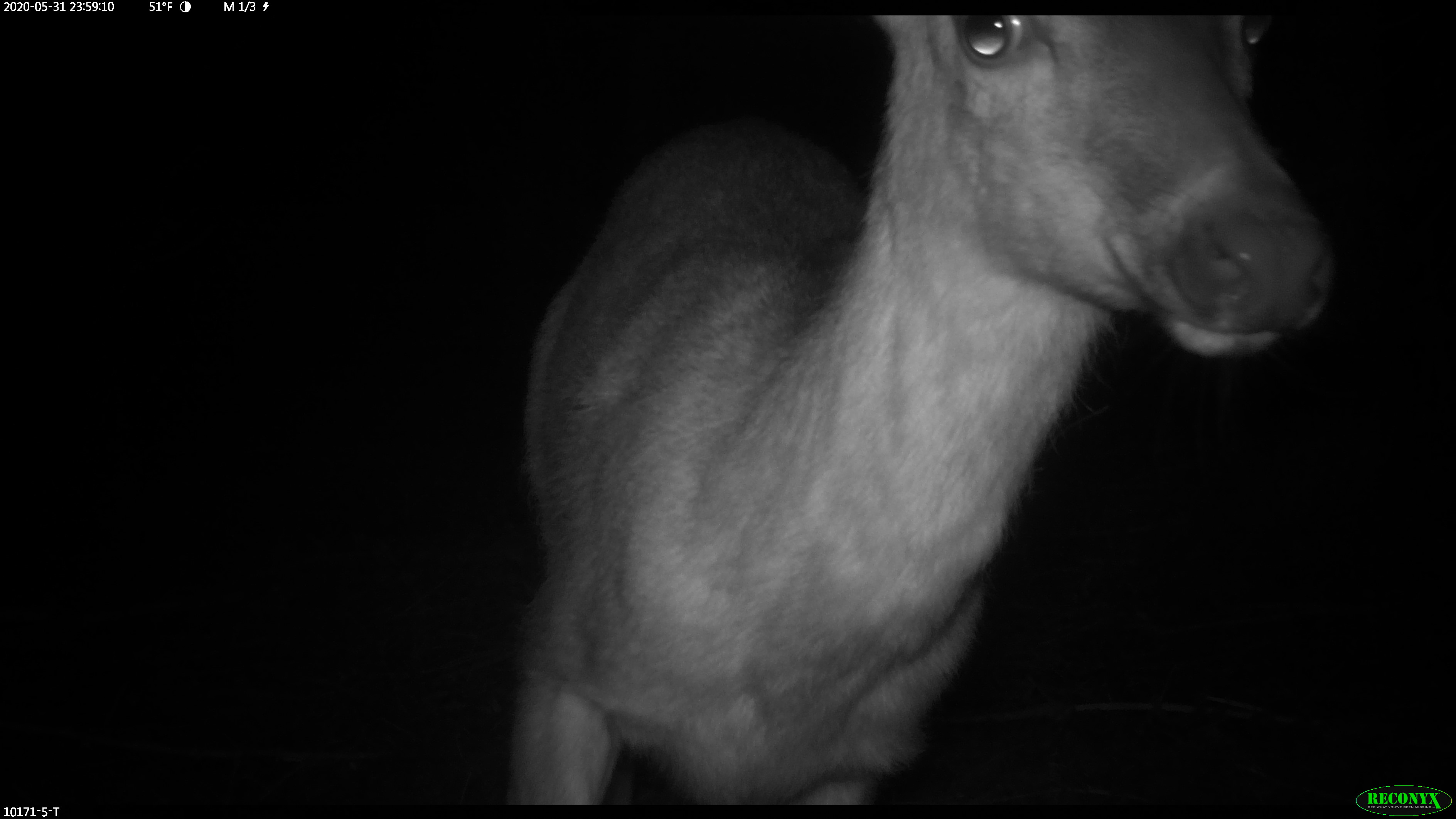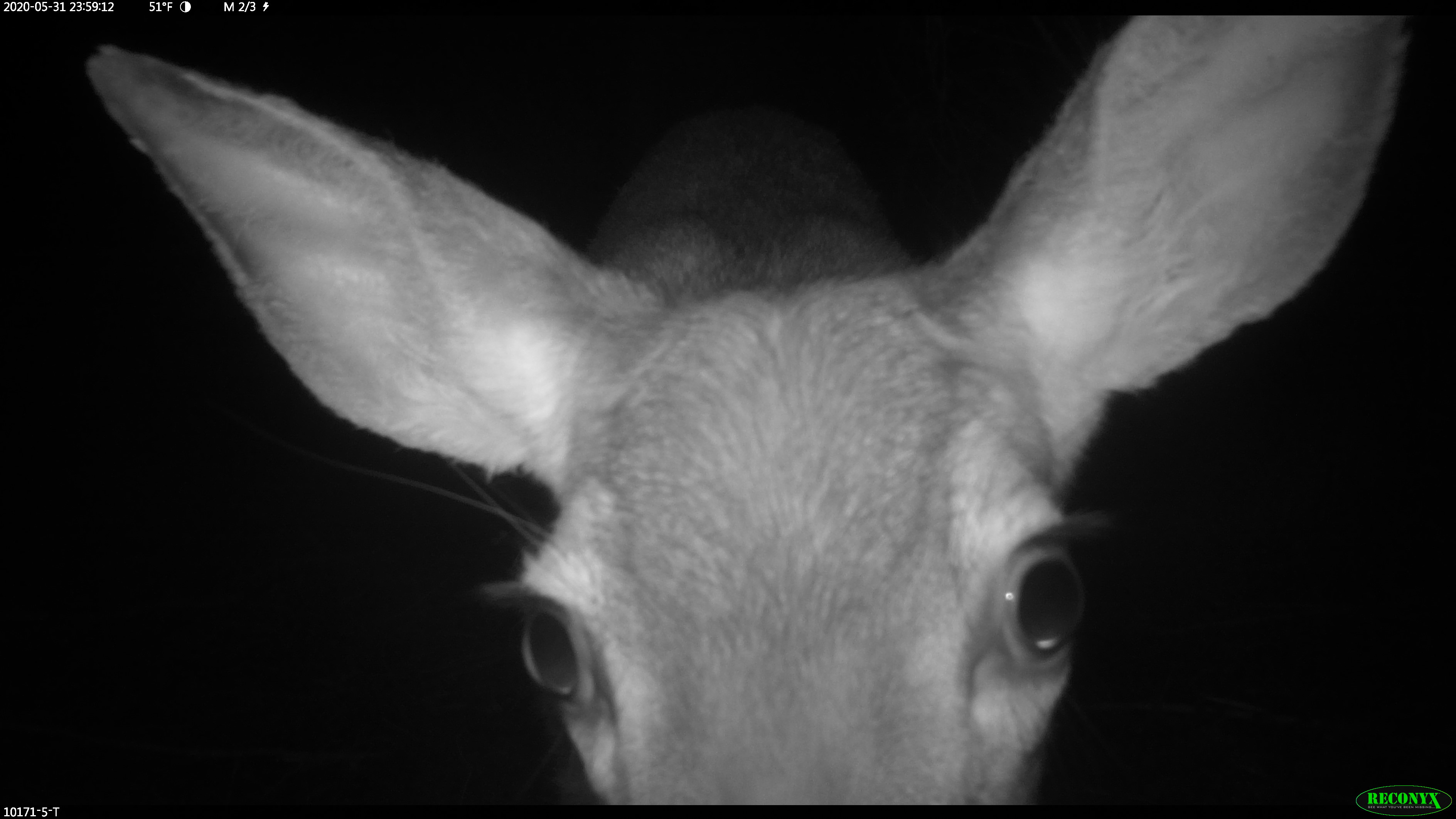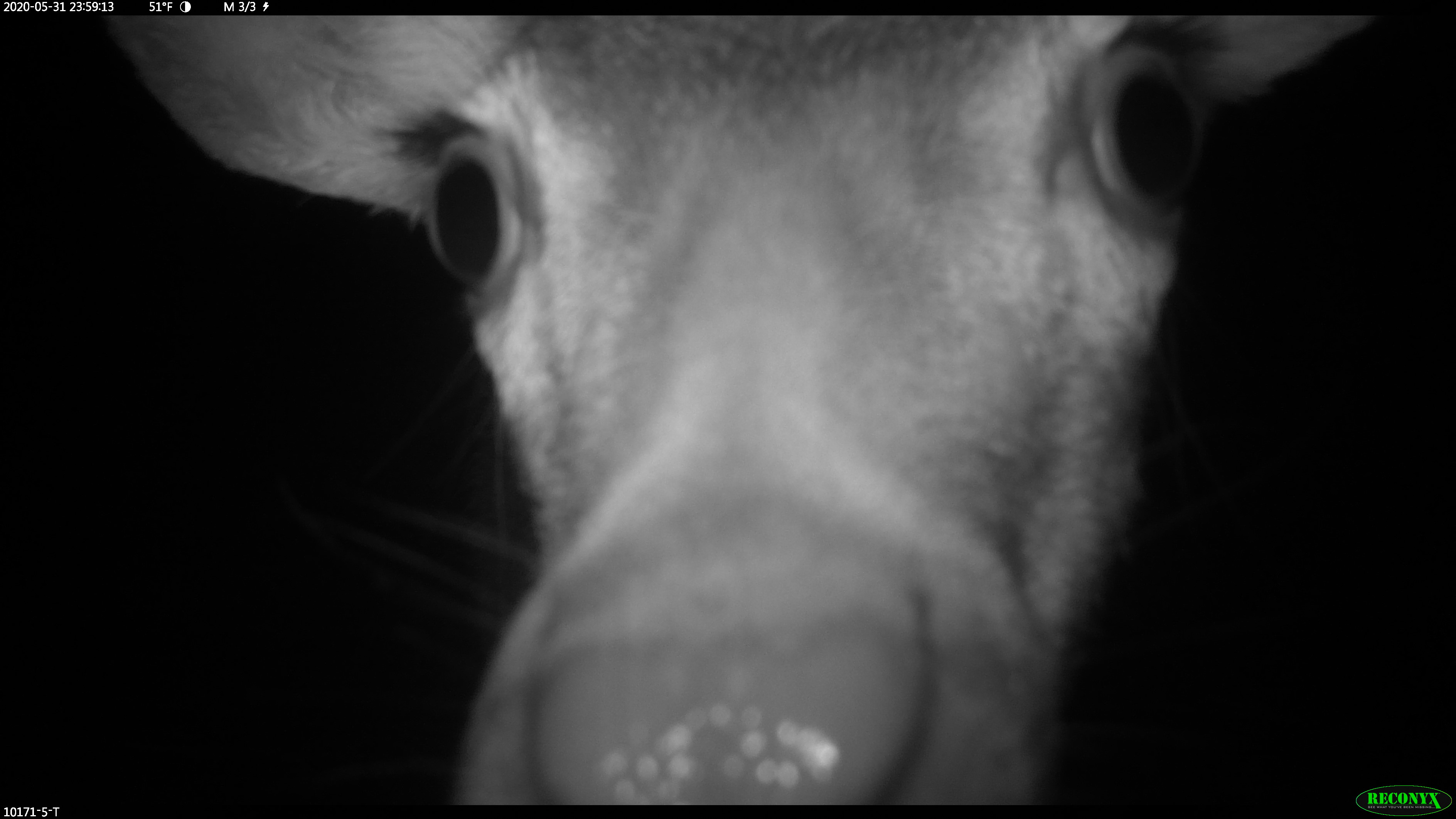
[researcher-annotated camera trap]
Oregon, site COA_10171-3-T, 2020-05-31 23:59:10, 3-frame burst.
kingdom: Animalia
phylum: Chordata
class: Mammalia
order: Artiodactyla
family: Cervidae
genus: Odocoileus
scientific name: Odocoileus hemionus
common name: black-tailed deer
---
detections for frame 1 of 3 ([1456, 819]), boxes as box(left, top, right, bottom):
black-tailed deer: box(501, 16, 1339, 793)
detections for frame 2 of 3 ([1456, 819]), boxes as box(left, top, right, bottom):
black-tailed deer: box(74, 25, 1409, 778)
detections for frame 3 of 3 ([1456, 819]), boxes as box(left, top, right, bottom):
black-tailed deer: box(112, 21, 1362, 787)